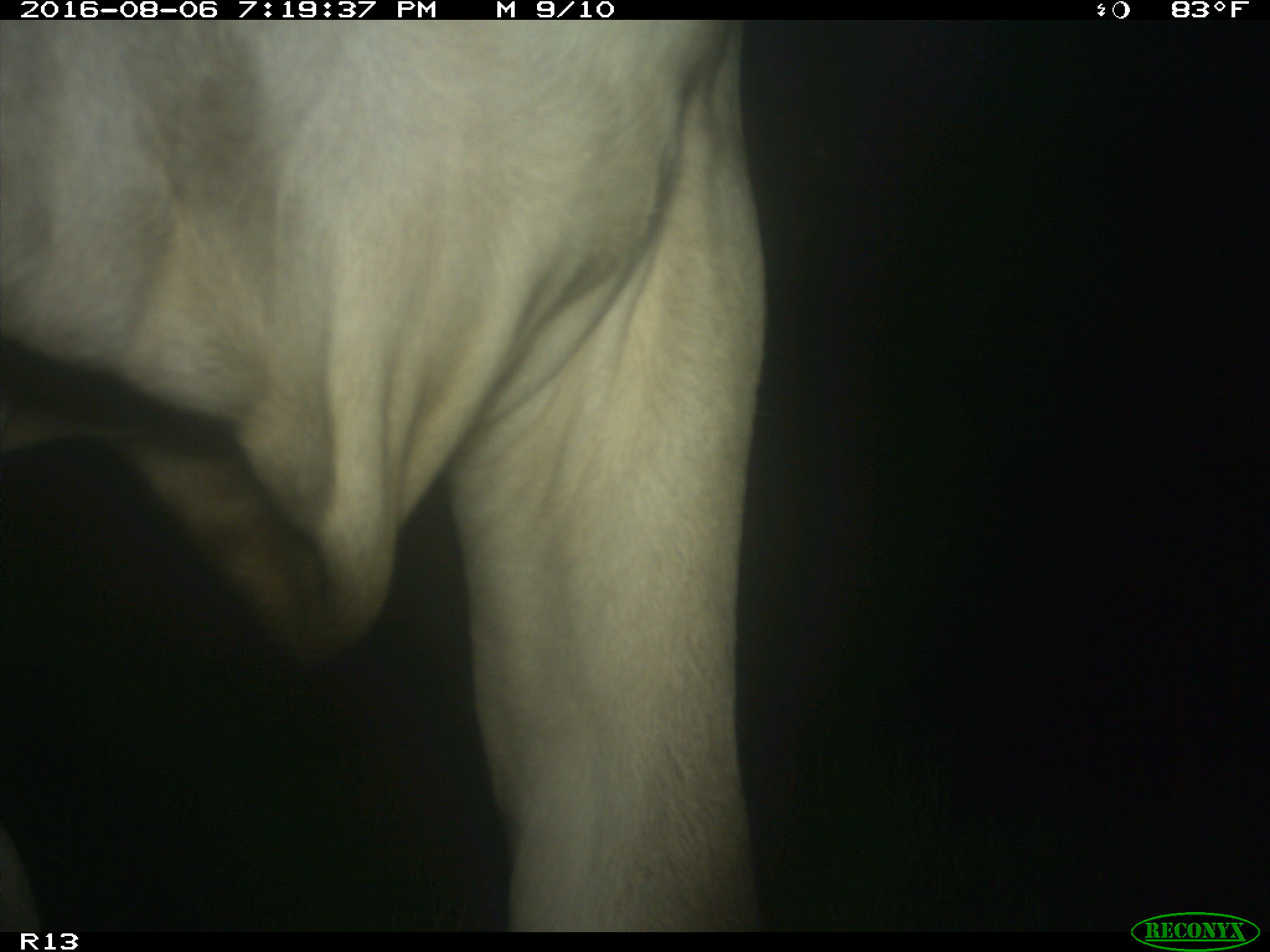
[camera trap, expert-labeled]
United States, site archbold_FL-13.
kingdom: Animalia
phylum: Chordata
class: Mammalia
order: Artiodactyla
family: Bovidae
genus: Bos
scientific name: Bos taurus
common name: domestic cow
Bos taurus (domestic cow).